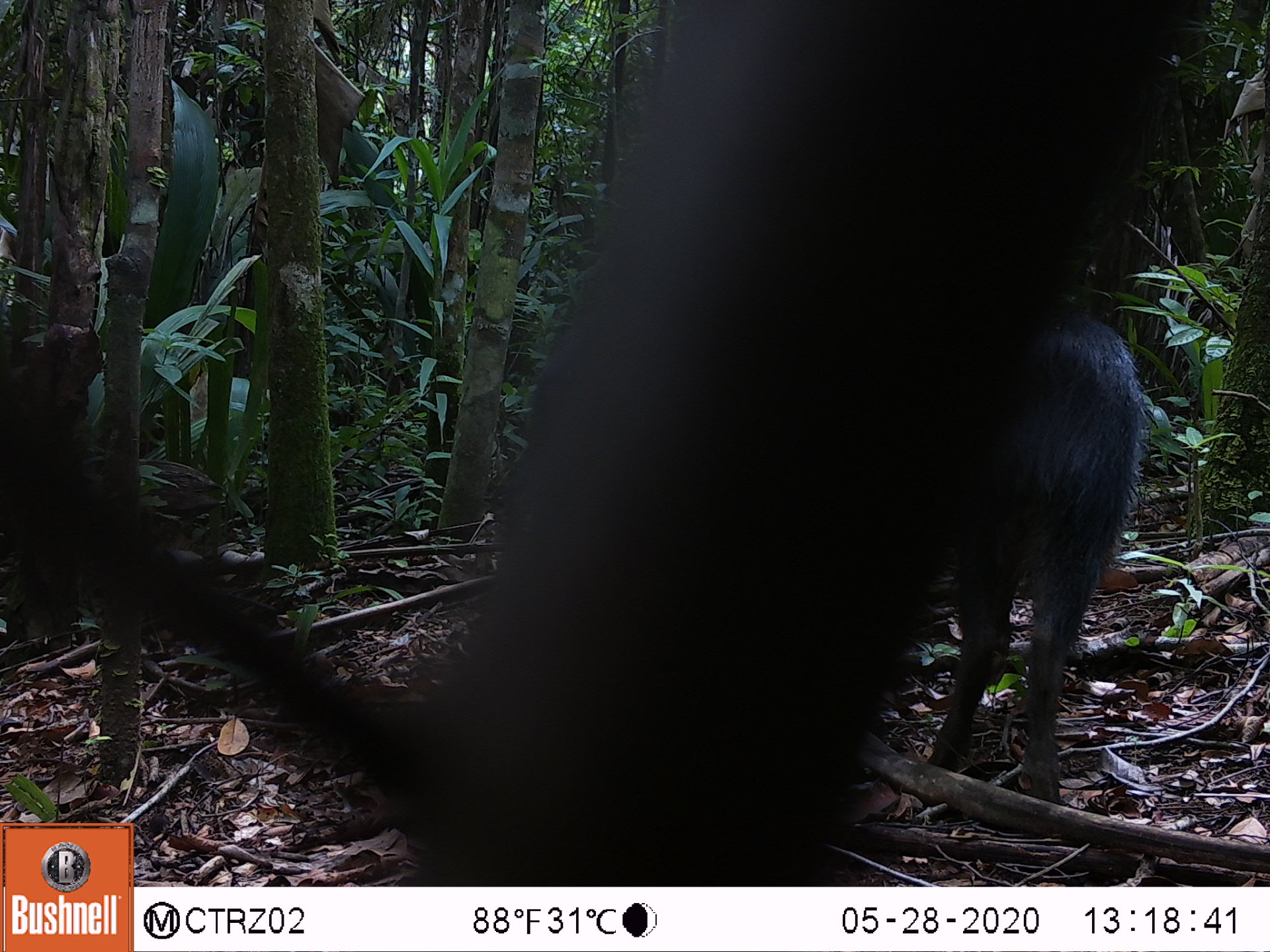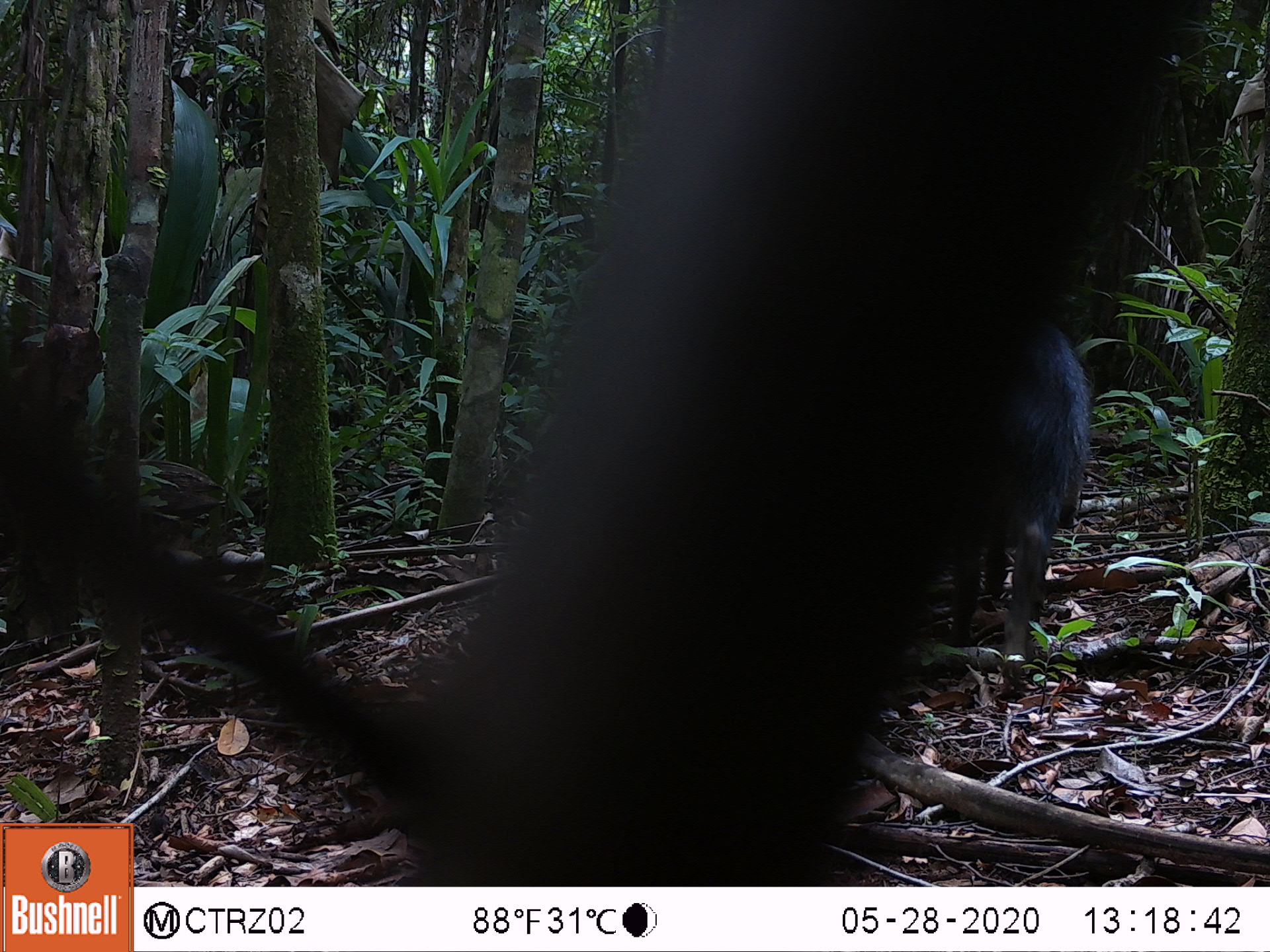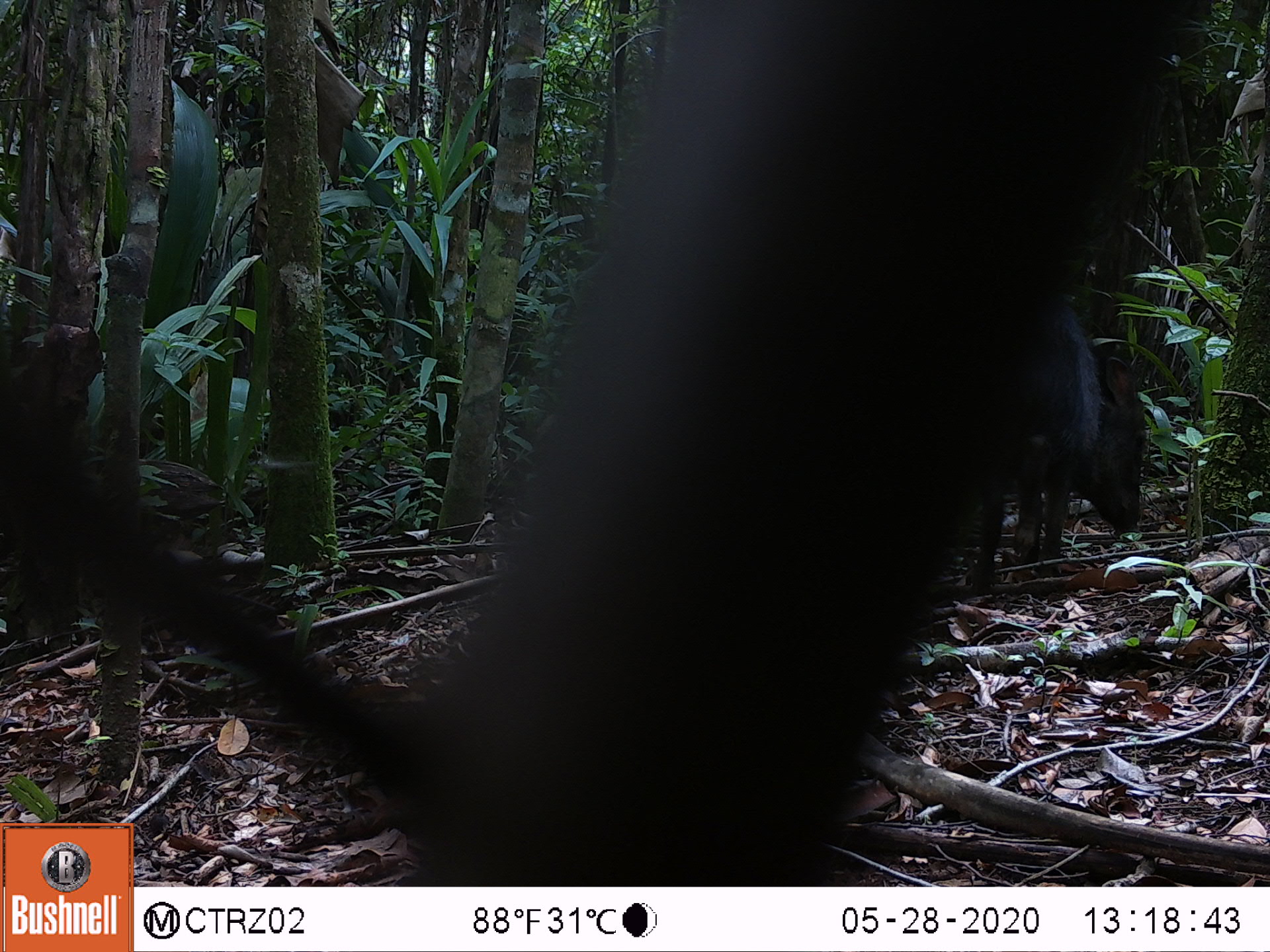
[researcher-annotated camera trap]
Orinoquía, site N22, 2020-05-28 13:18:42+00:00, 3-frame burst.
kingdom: Animalia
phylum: Chordata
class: Mammalia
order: Artiodactyla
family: Tayassuidae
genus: Pecari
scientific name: Pecari tajacu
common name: collared peccary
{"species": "collared peccary (Pecari tajacu)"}